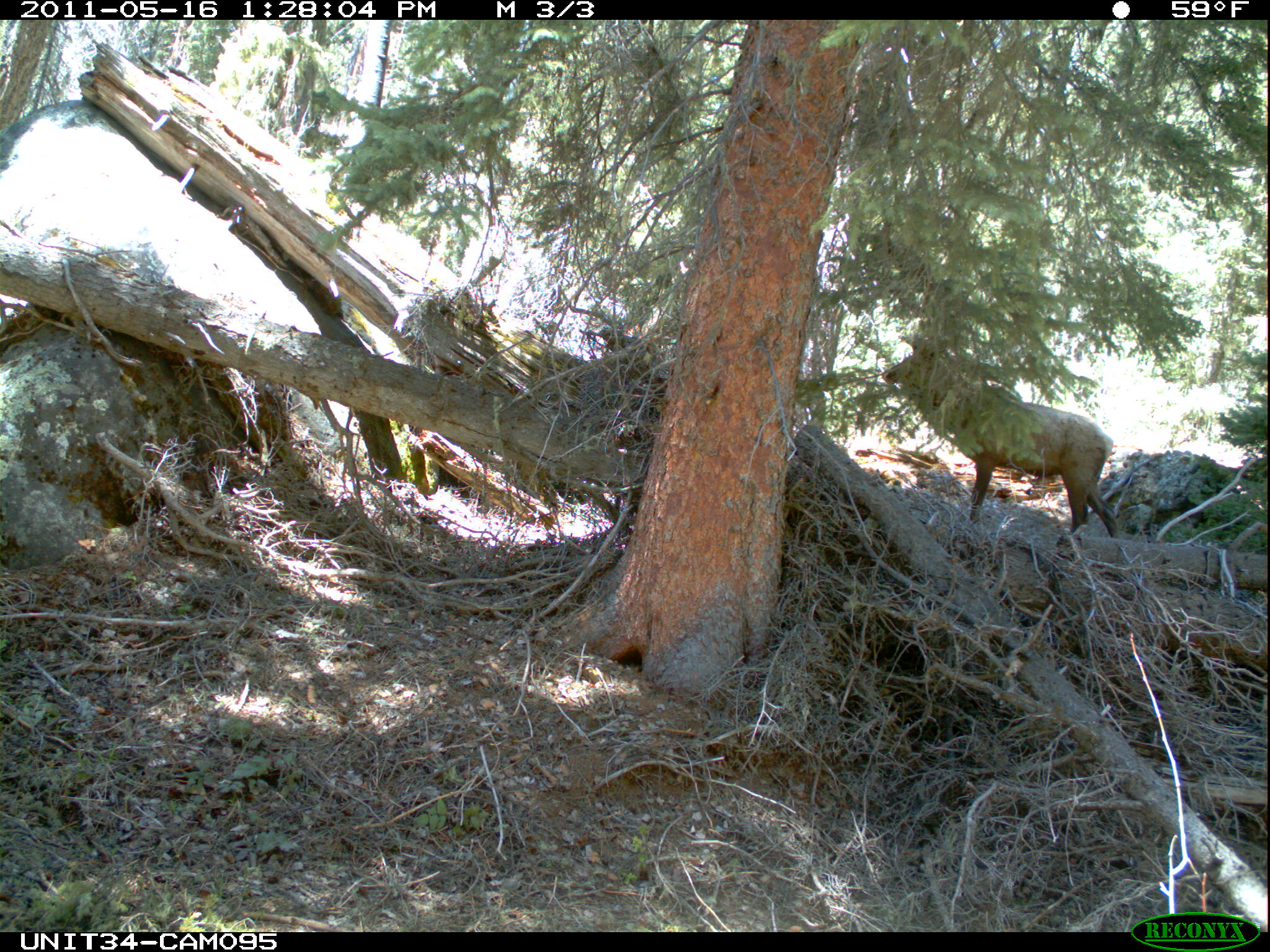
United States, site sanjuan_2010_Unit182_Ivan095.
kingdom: Animalia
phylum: Chordata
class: Mammalia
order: Artiodactyla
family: Cervidae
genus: Cervus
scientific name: Cervus elaphus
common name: red deer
Cervus elaphus (red deer).